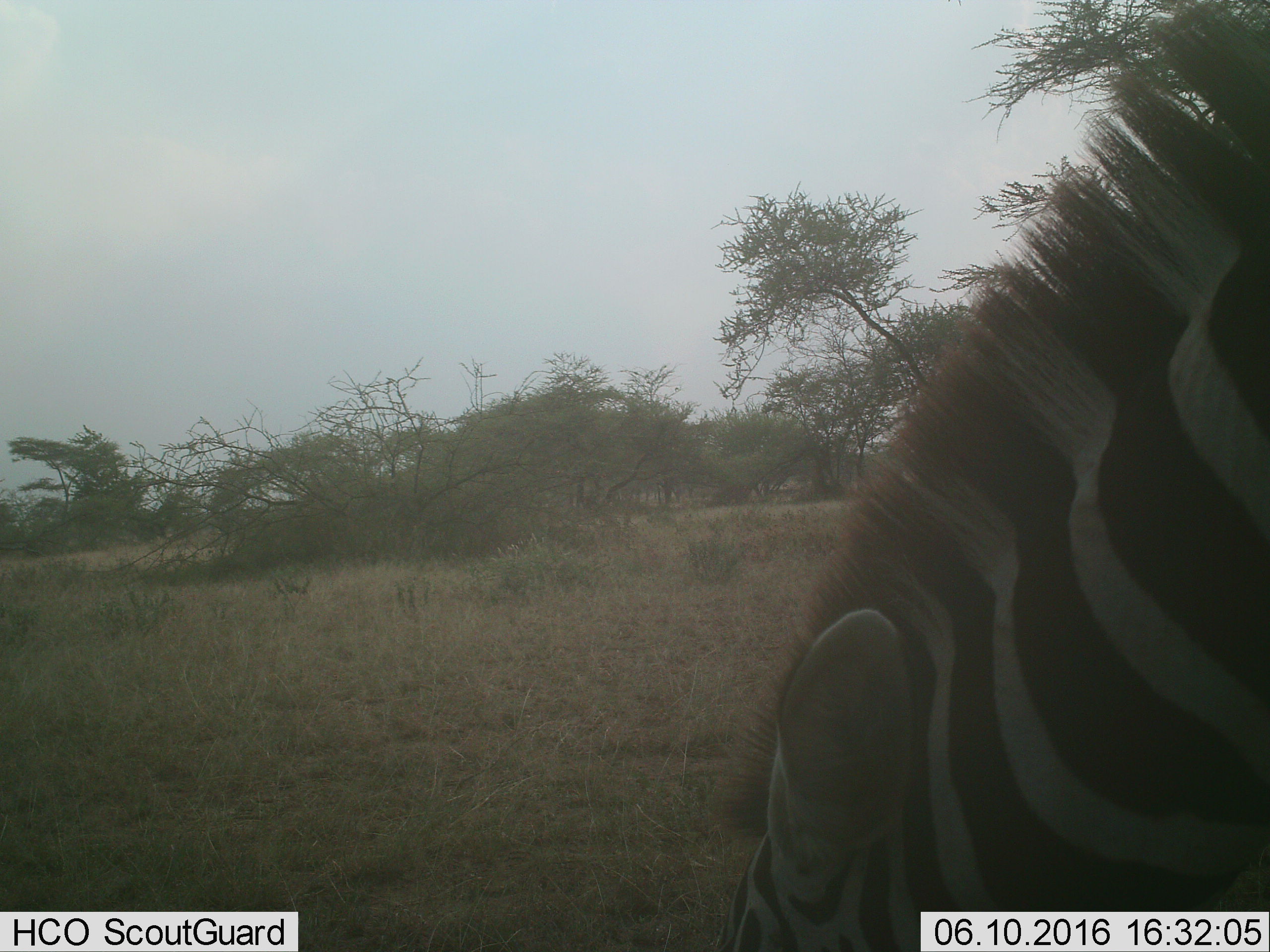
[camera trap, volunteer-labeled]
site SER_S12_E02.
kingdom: Animalia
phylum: Chordata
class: Mammalia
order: Perissodactyla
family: Equidae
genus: Equus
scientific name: Equus quagga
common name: plains zebra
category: zebraplains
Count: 1.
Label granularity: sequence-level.